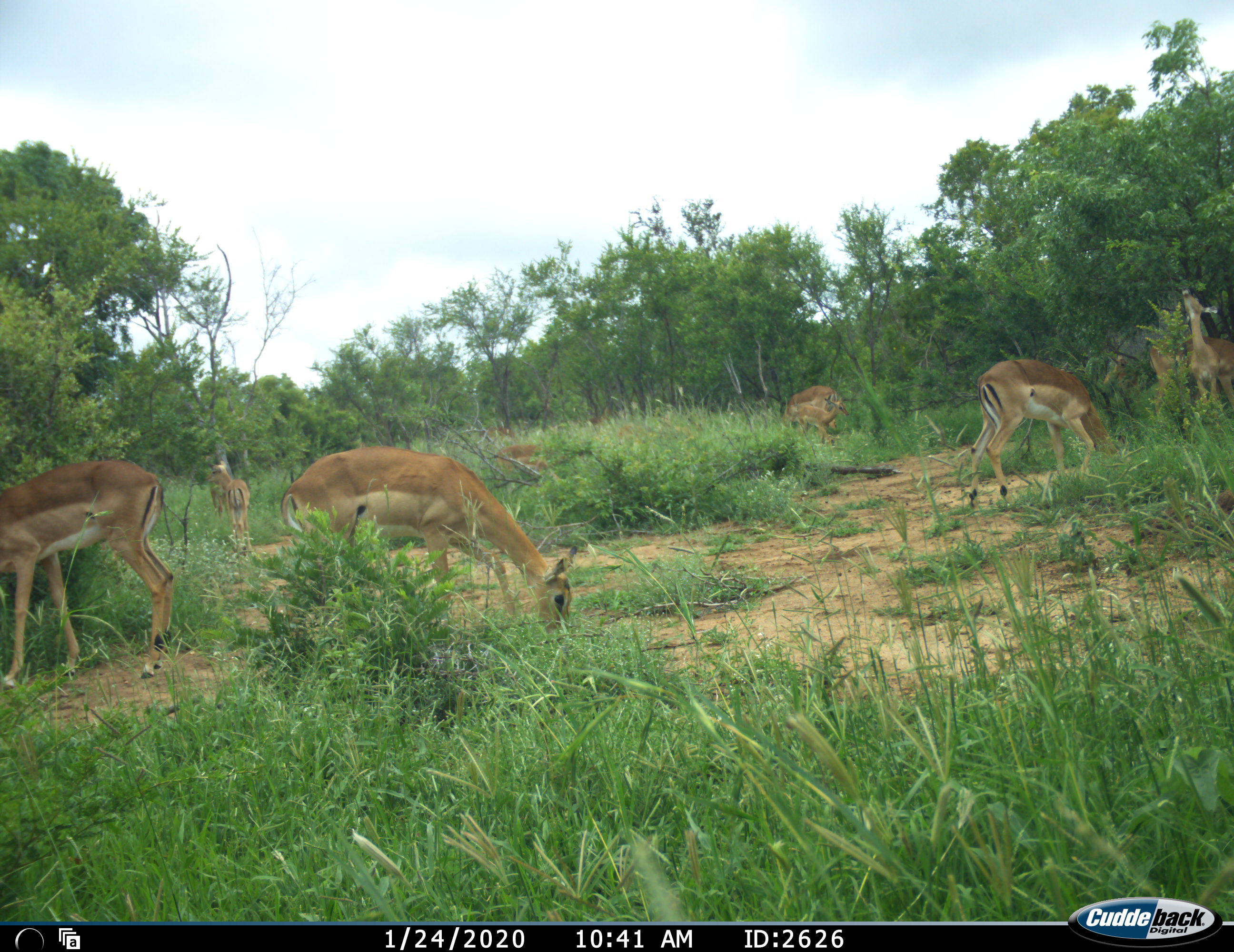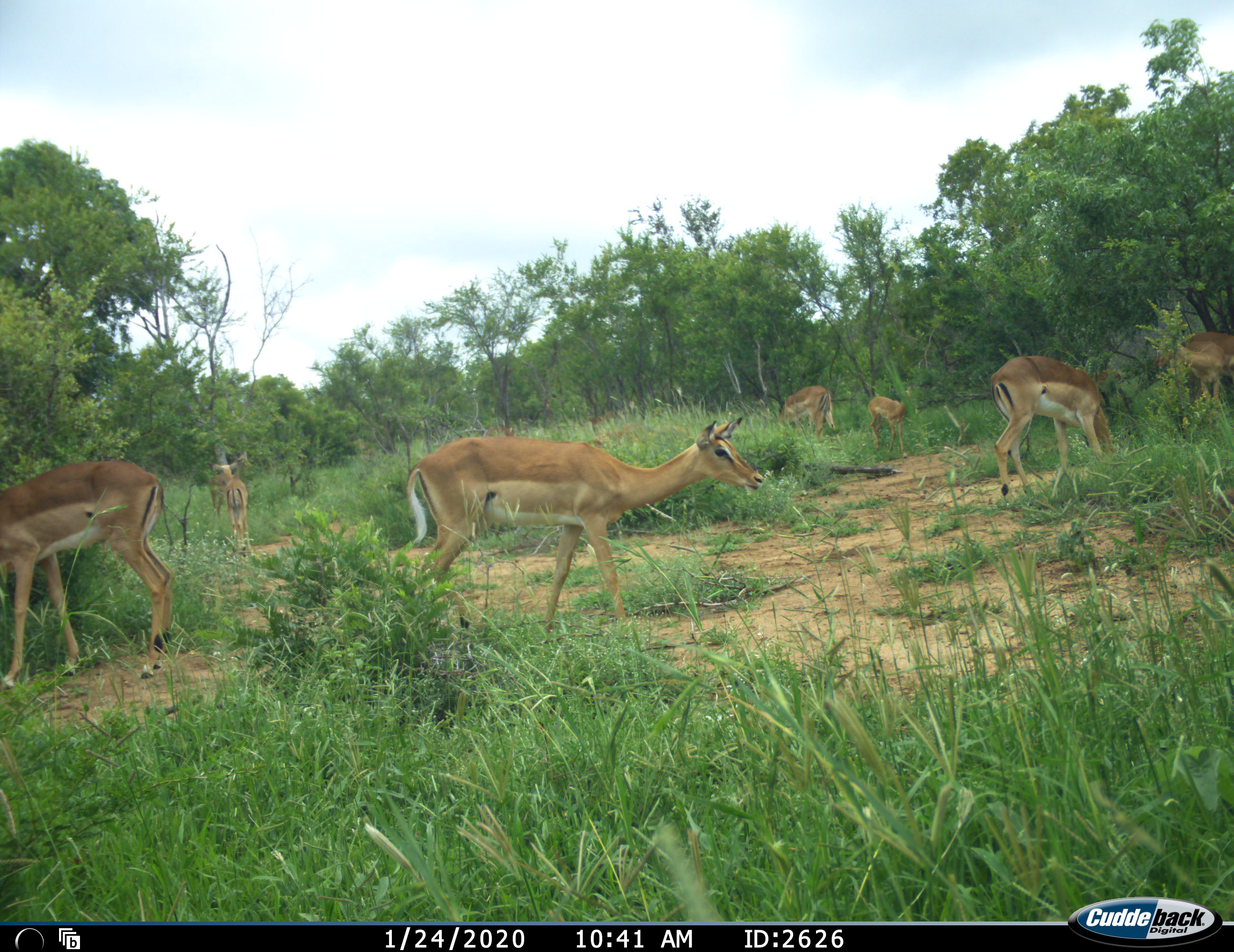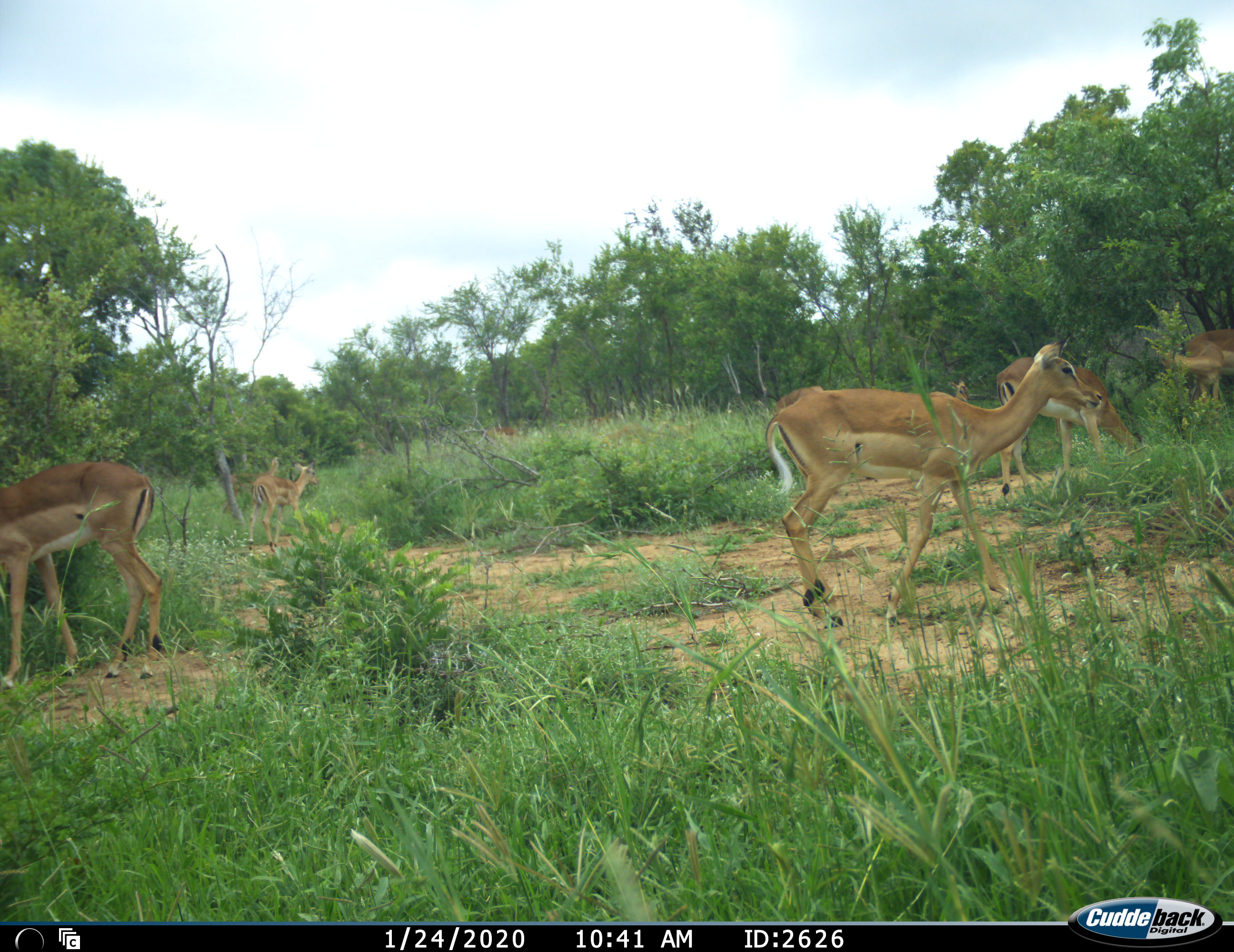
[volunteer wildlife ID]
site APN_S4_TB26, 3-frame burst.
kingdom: Animalia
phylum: Chordata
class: Mammalia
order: Artiodactyla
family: Bovidae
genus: Aepyceros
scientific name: Aepyceros melampus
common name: impala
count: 10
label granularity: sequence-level